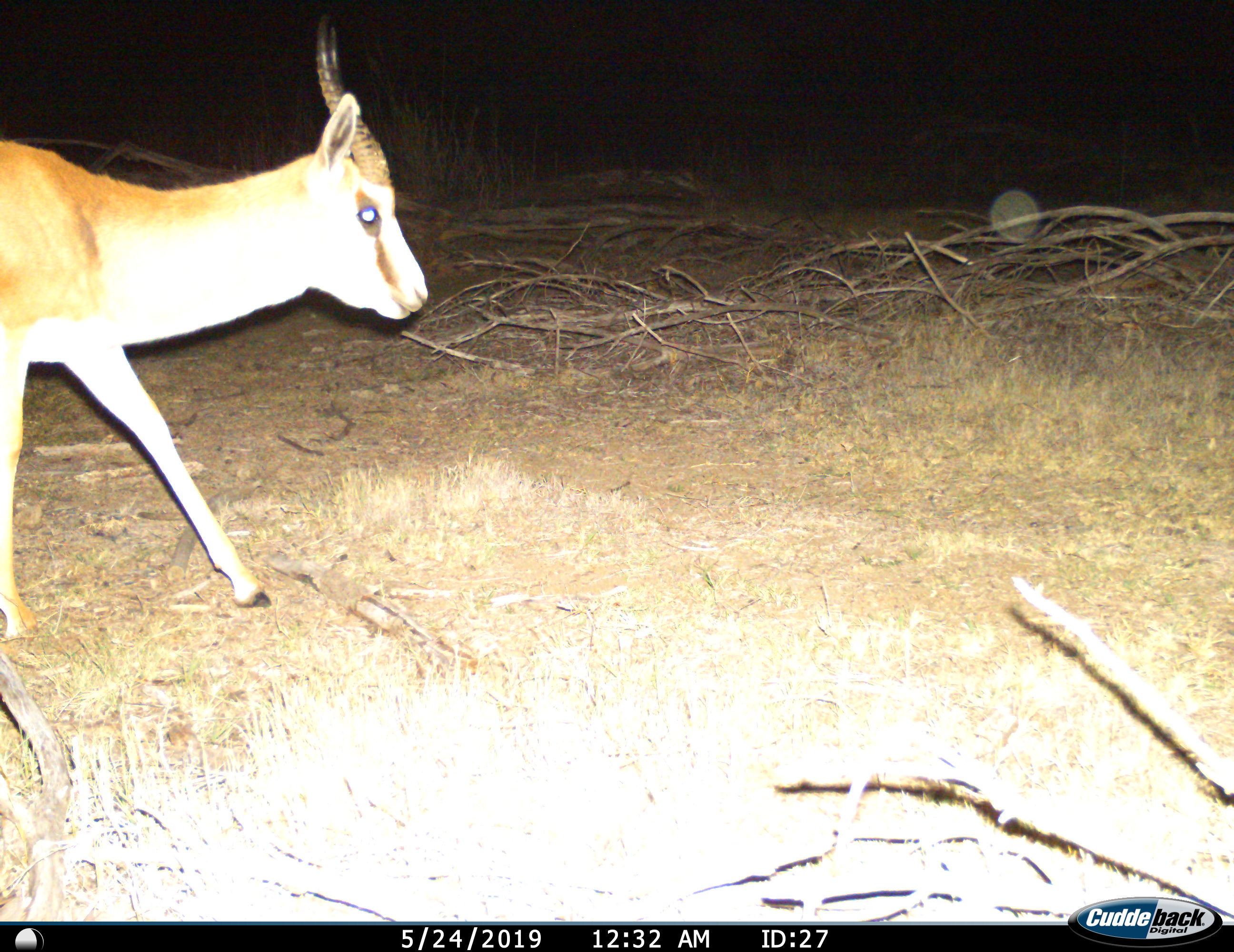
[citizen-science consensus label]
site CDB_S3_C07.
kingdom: Animalia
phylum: Chordata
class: Mammalia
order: Artiodactyla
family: Bovidae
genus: Antidorcas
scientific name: Antidorcas marsupialis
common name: springbok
Springbok (Antidorcas marsupialis), count 1. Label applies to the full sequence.